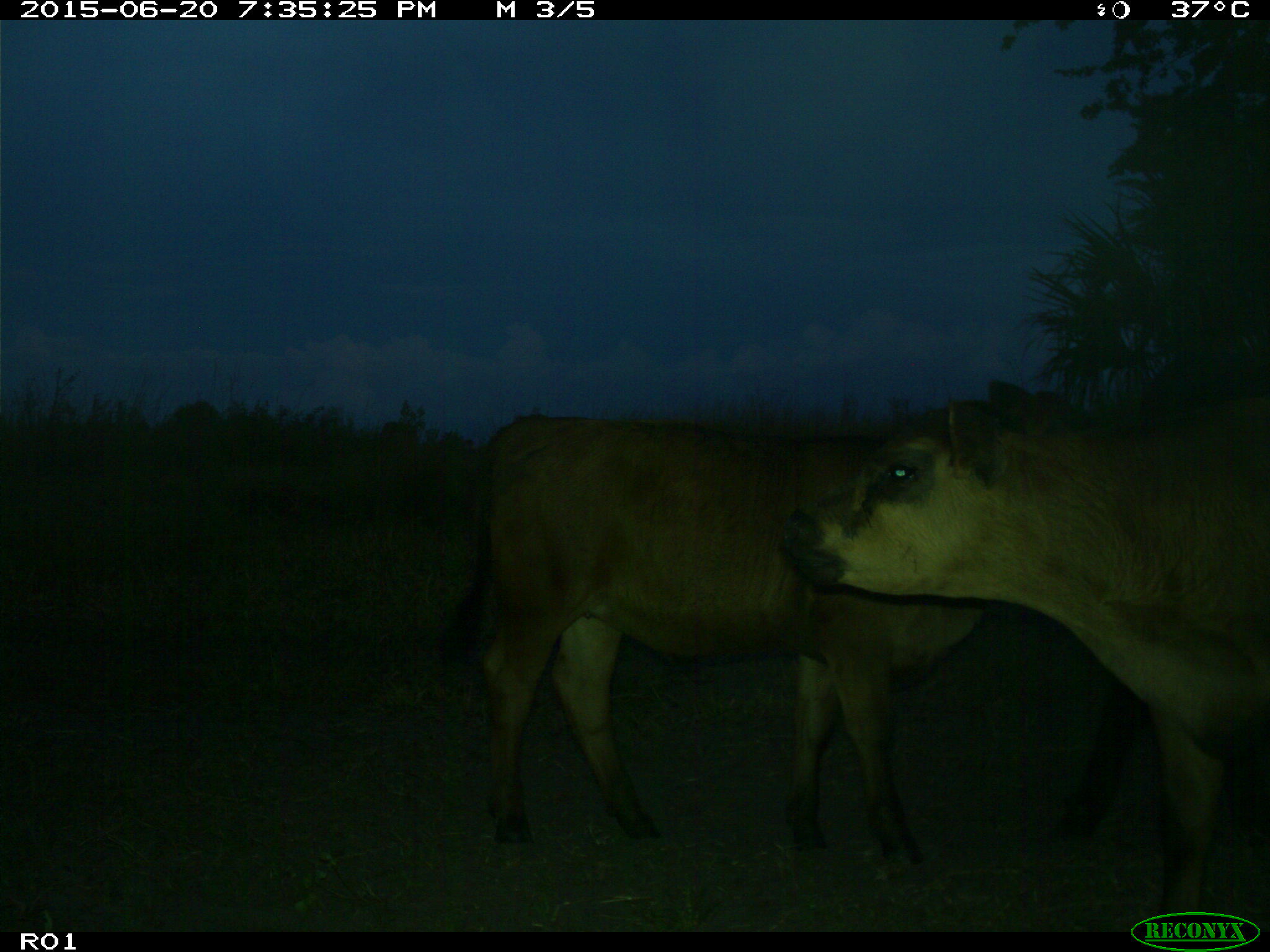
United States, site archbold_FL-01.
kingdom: Animalia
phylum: Chordata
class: Mammalia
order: Artiodactyla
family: Bovidae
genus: Bos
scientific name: Bos taurus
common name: domestic cow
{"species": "Bos taurus (domestic cow)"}